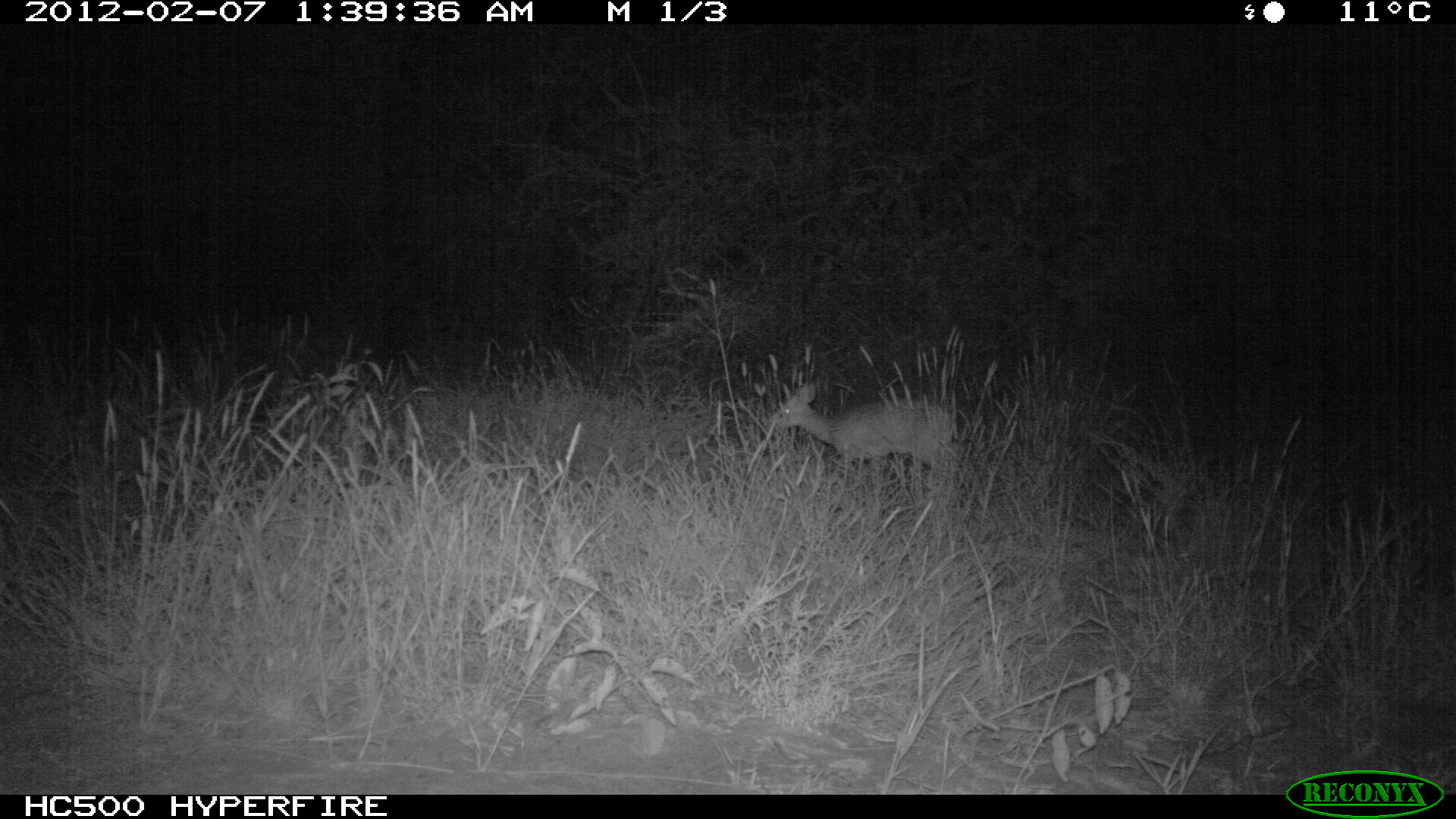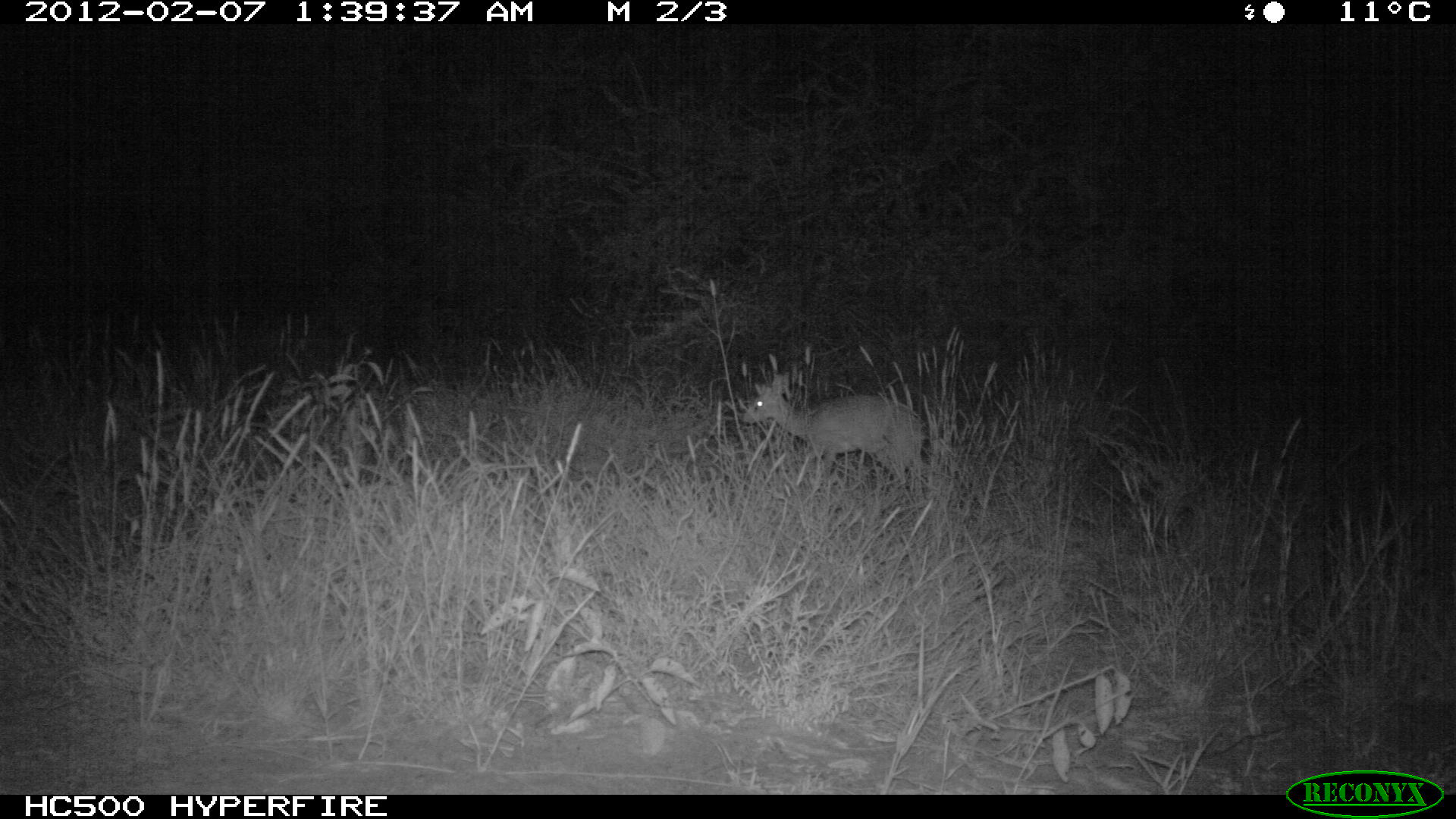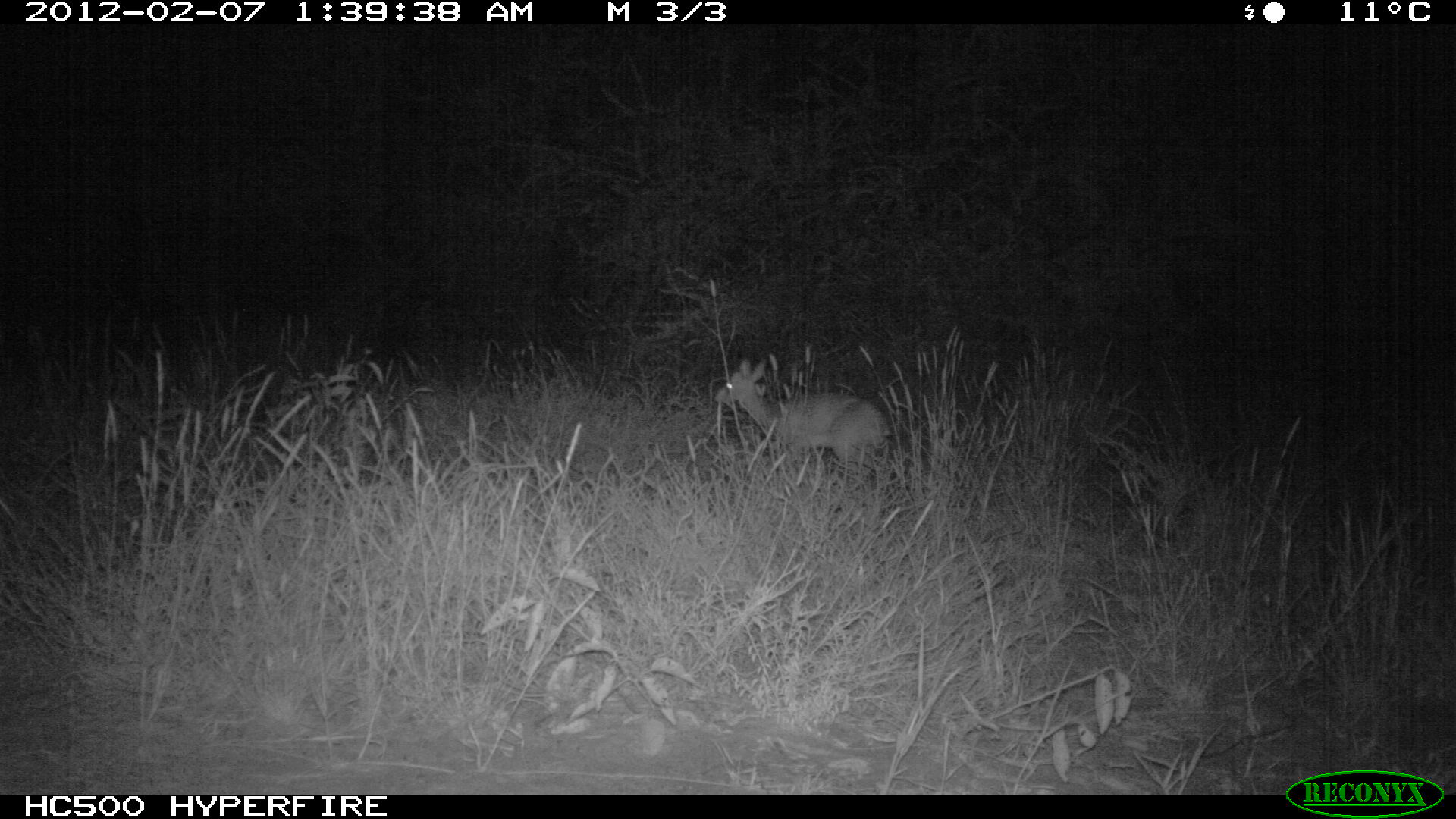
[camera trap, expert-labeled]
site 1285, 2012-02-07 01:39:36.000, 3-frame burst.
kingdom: Animalia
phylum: Chordata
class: Mammalia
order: Artiodactyla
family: Bovidae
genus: Madoqua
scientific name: Madoqua guentheri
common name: günther's dik-dik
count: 1